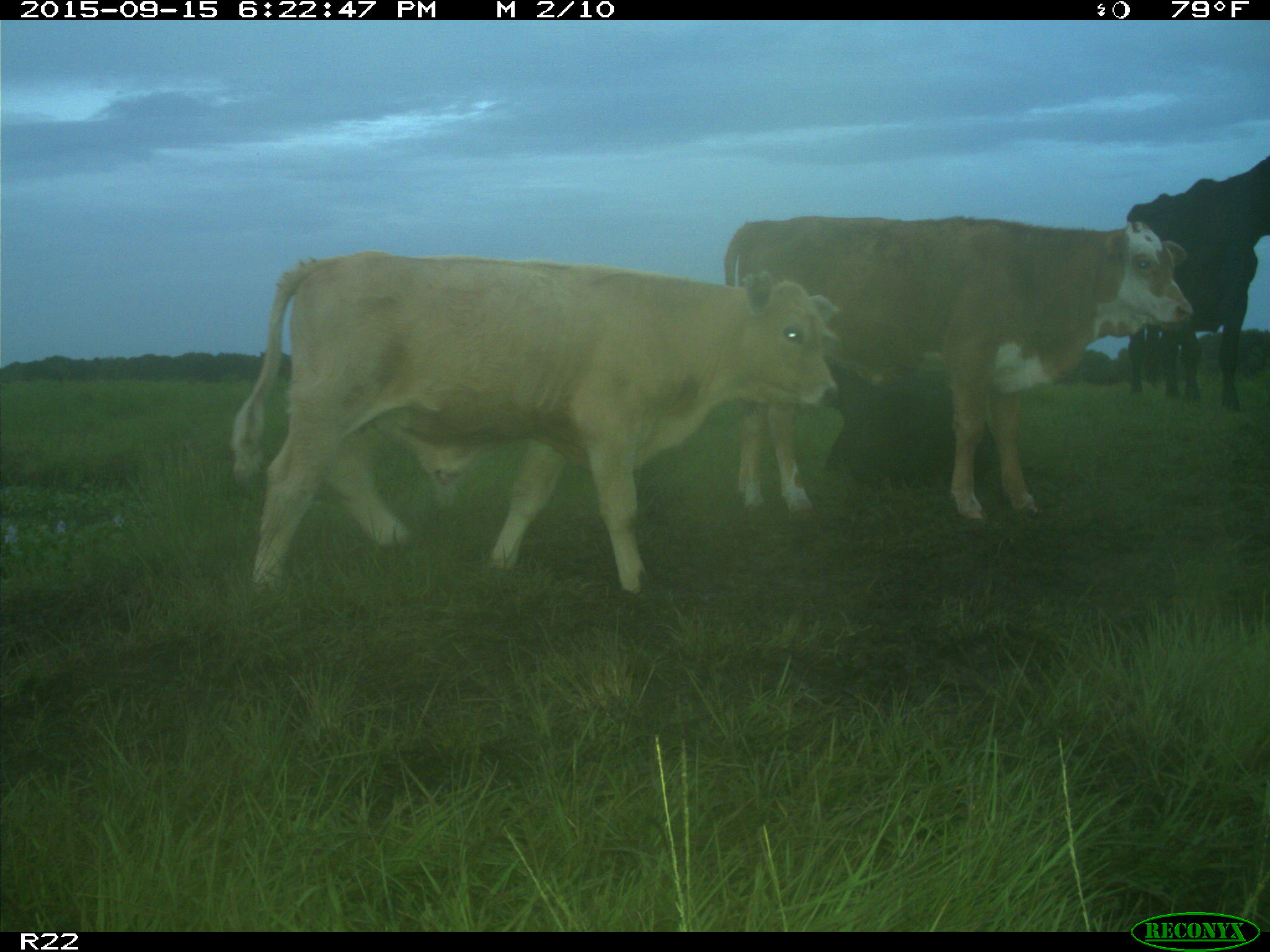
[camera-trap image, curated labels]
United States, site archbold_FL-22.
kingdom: Animalia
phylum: Chordata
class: Mammalia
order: Artiodactyla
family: Bovidae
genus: Bos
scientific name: Bos taurus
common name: domestic cow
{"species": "Bos taurus (domestic cow)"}